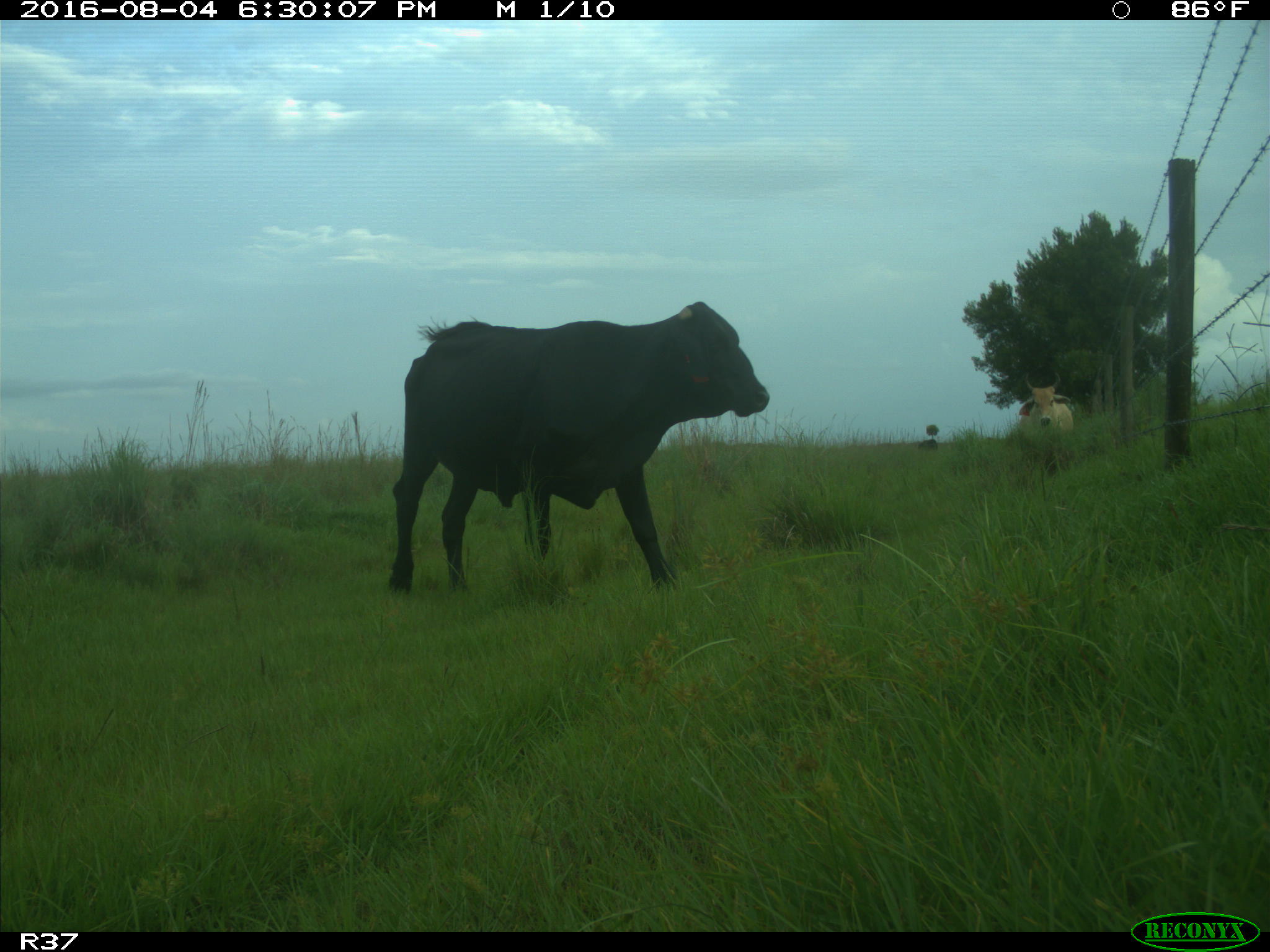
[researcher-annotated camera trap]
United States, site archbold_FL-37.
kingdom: Animalia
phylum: Chordata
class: Mammalia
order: Artiodactyla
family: Bovidae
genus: Bos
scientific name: Bos taurus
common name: domestic cow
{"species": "Bos taurus (domestic cow)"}